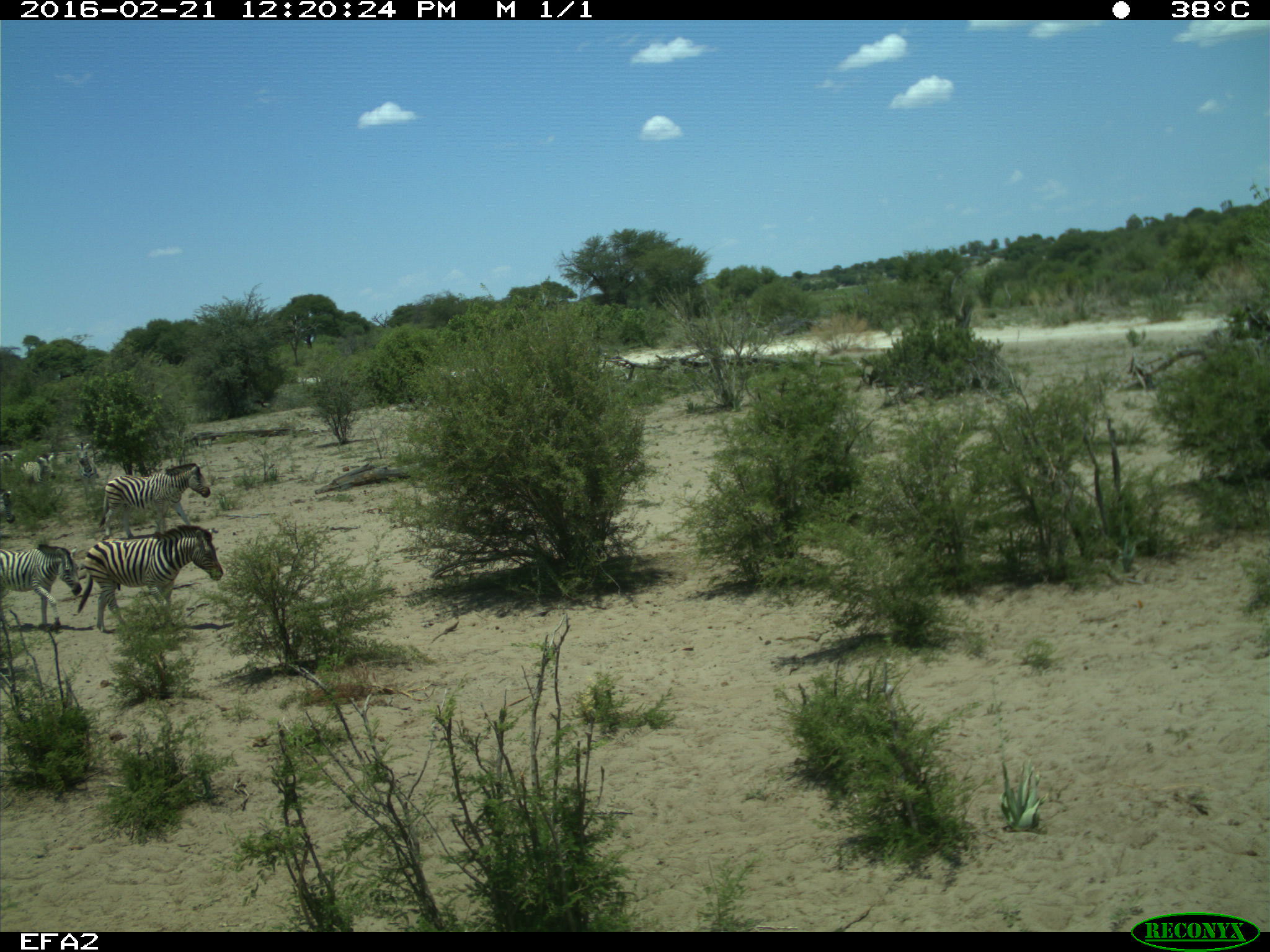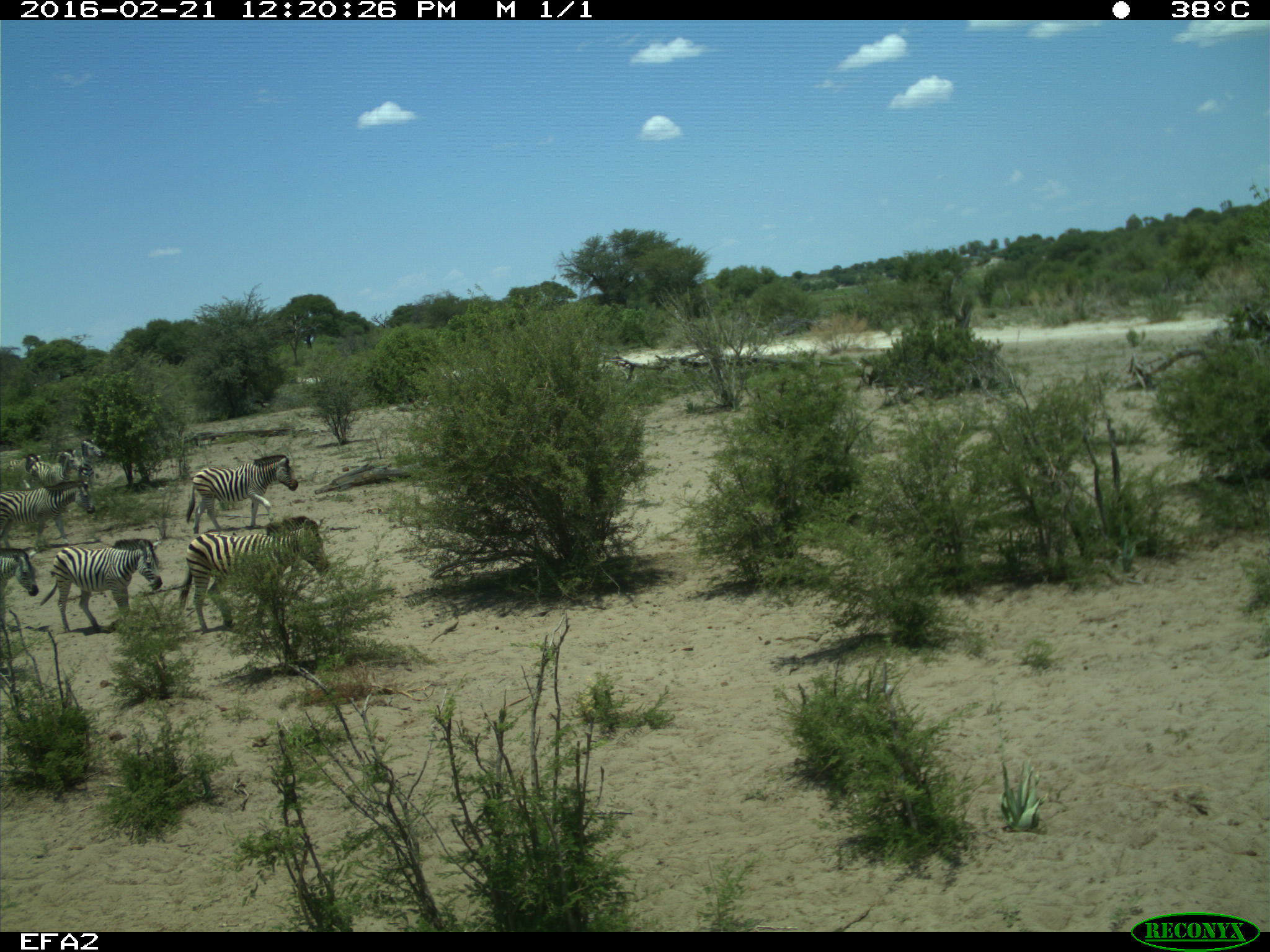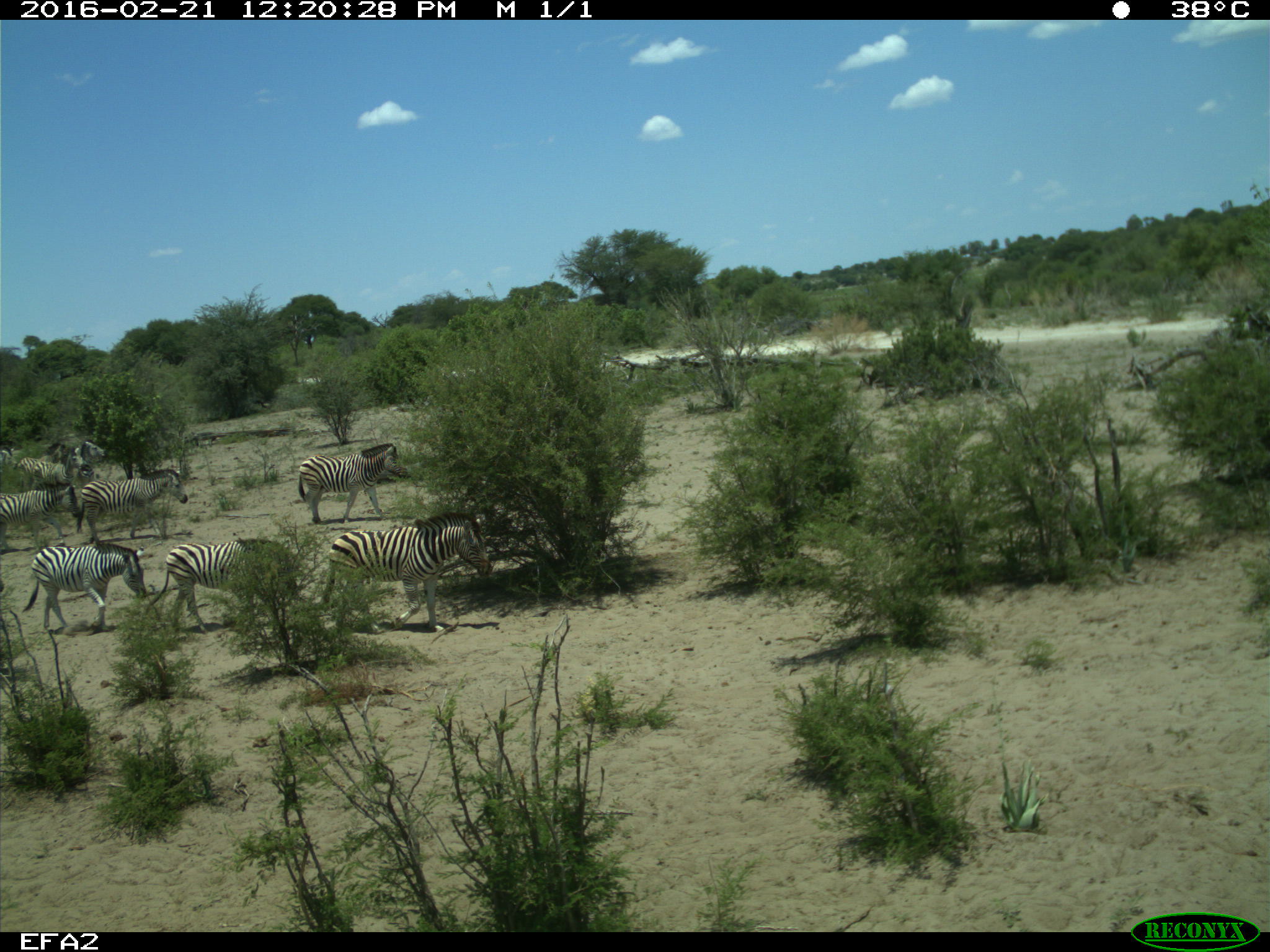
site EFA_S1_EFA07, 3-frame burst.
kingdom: Animalia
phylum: Chordata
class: Mammalia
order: Perissodactyla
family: Equidae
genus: Equus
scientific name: Equus quagga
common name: plains zebra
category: zebraplains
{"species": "zebraplains (plains zebra) (Equus quagga)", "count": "10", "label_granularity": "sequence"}